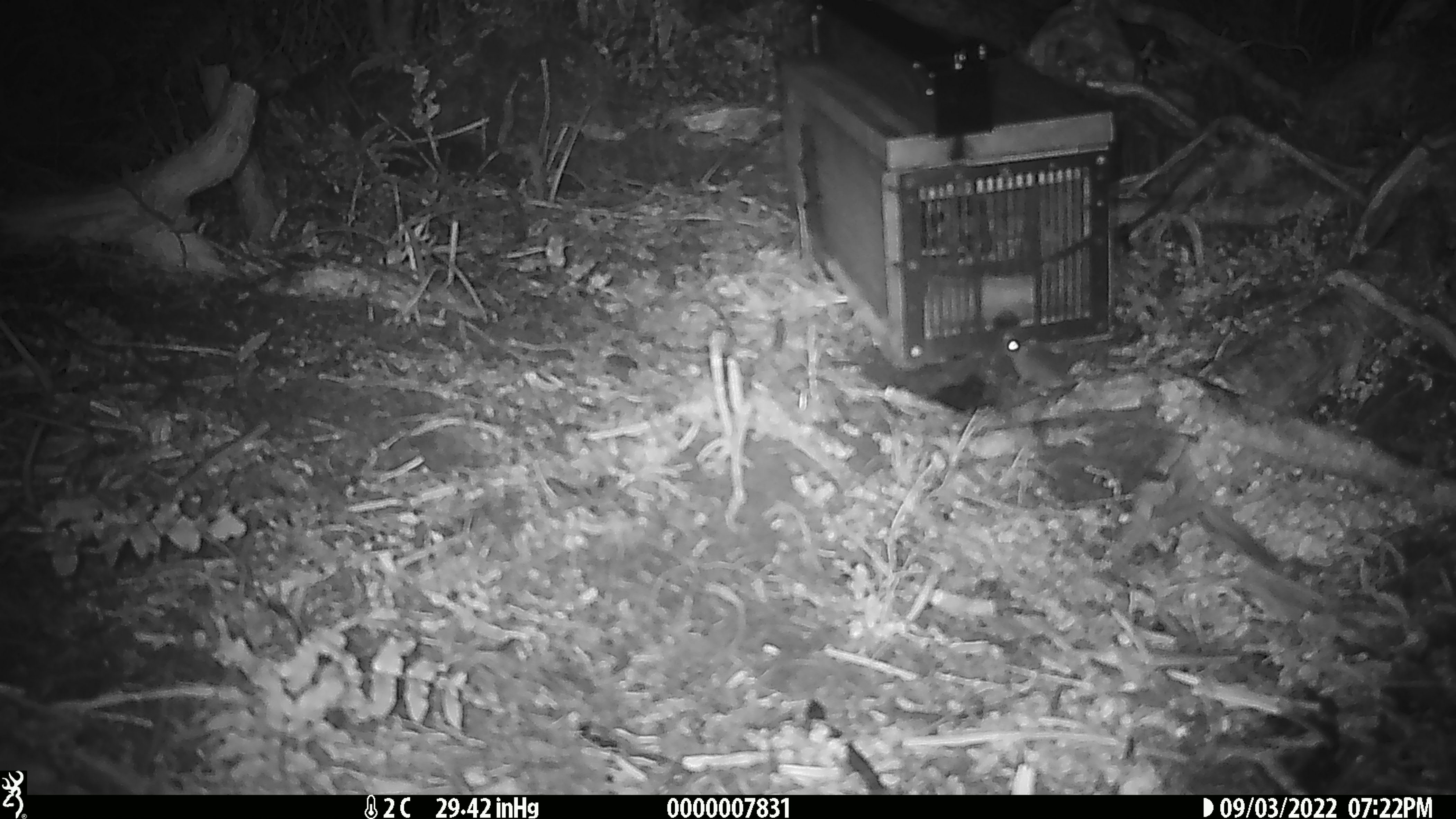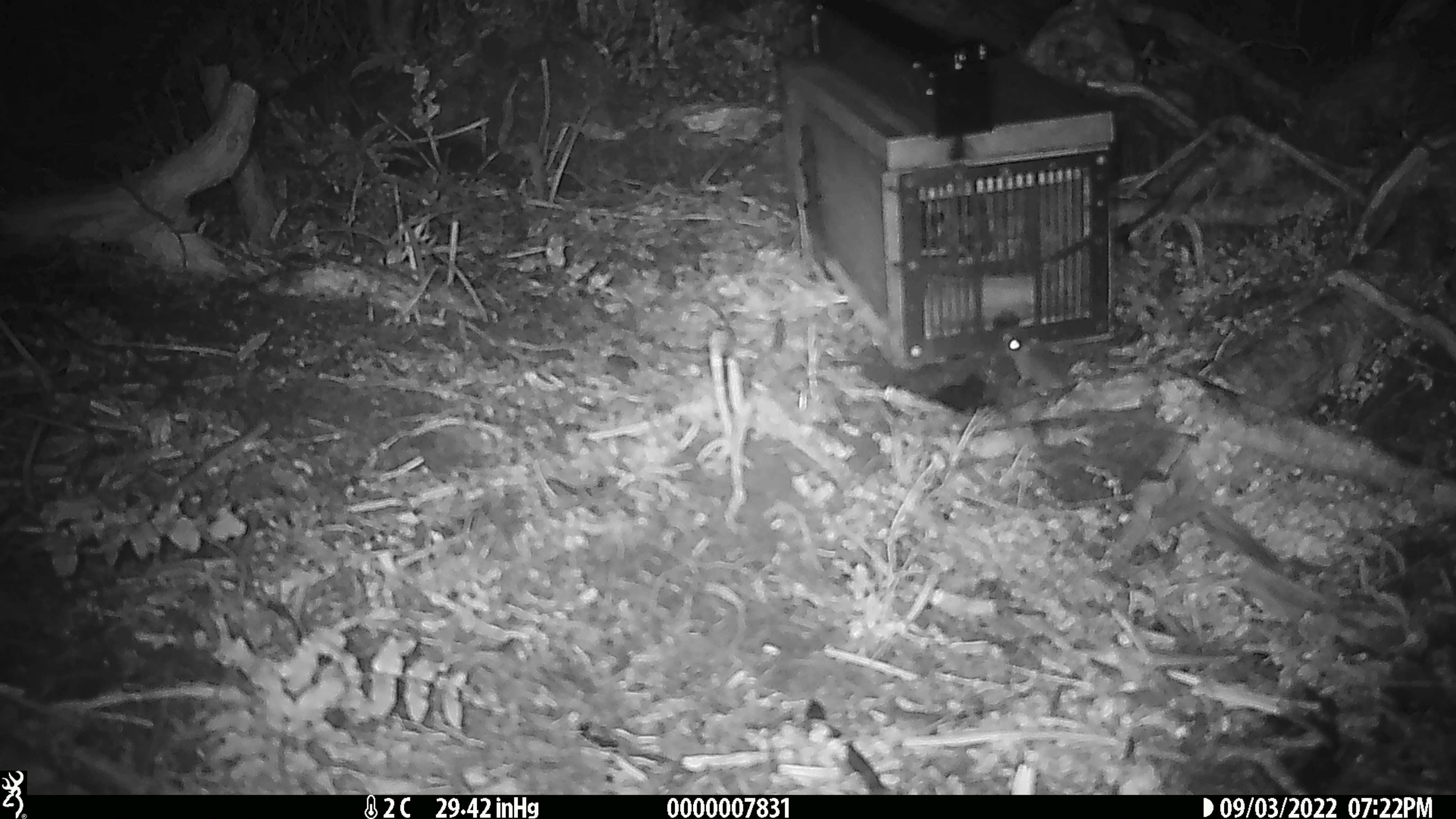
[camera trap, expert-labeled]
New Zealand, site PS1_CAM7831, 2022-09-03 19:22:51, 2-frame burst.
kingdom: Animalia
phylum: Chordata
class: Mammalia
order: Rodentia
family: Muridae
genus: Mus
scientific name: Mus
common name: mouse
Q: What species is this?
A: Mouse (Mus).